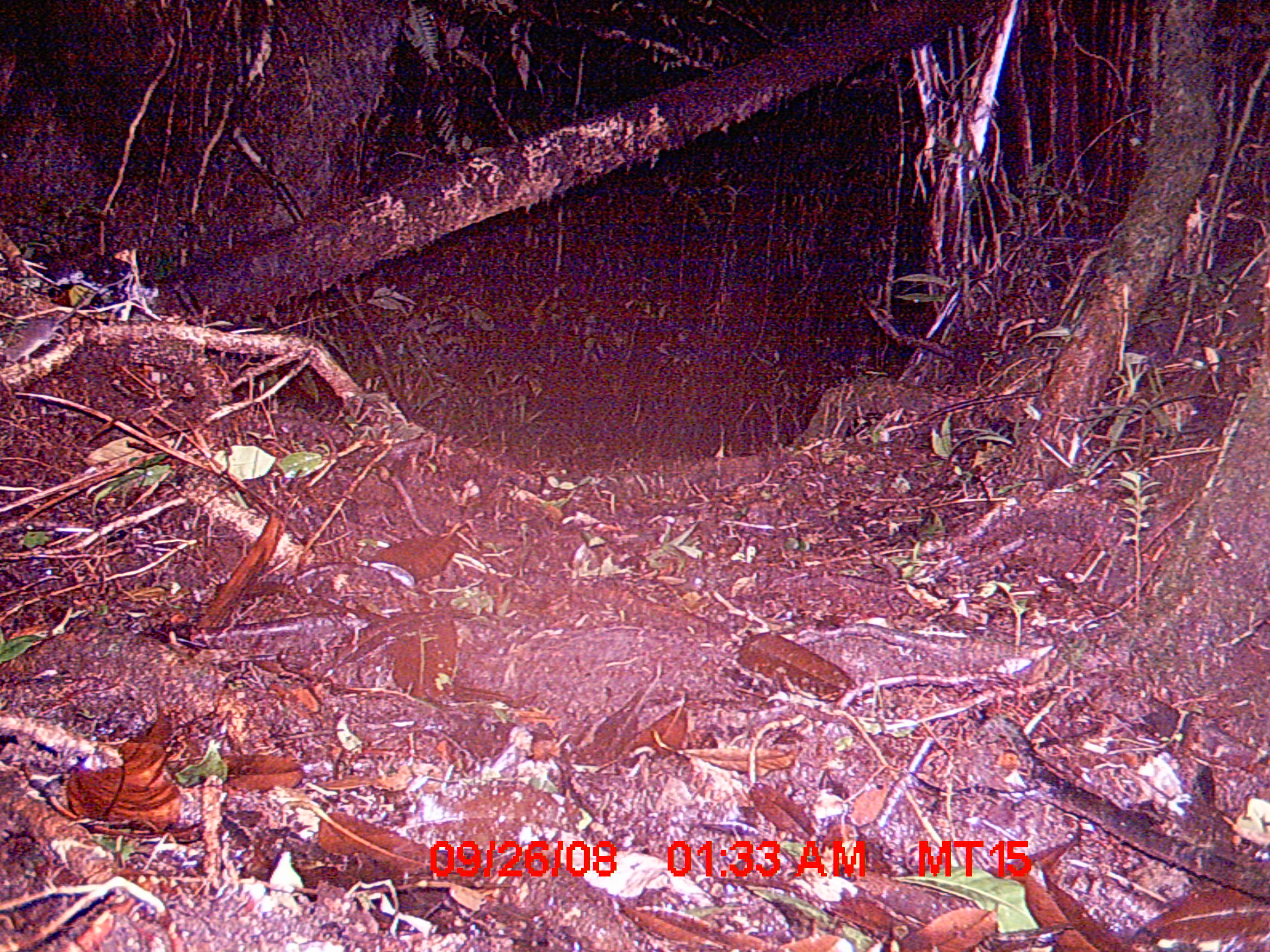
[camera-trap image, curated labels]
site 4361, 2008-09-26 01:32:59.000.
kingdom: Animalia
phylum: Chordata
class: Mammalia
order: Eulipotyphla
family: Soricidae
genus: Suncus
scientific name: Suncus murinus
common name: asian house shrew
Suncus murinus (asian house shrew), count 1.